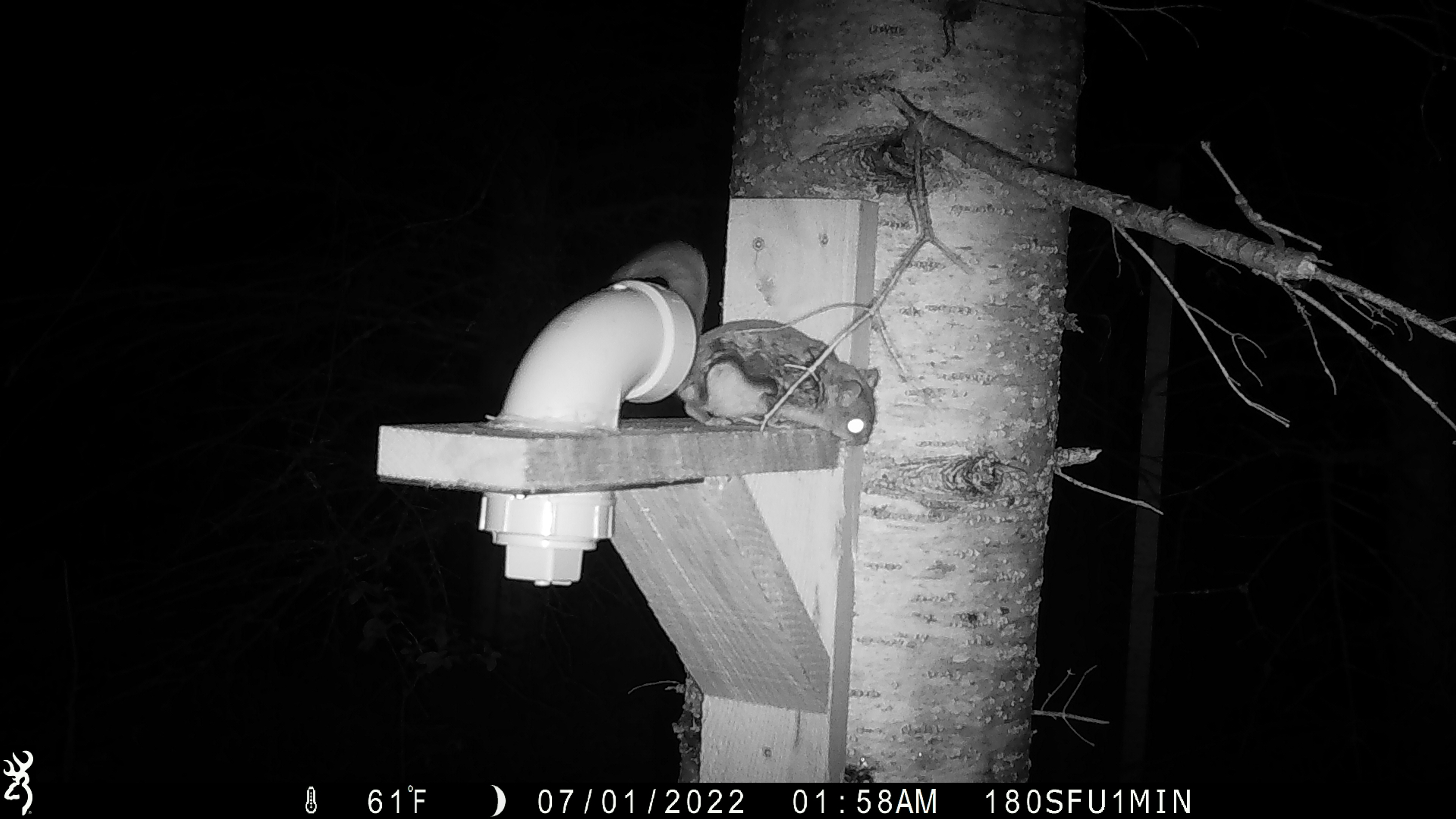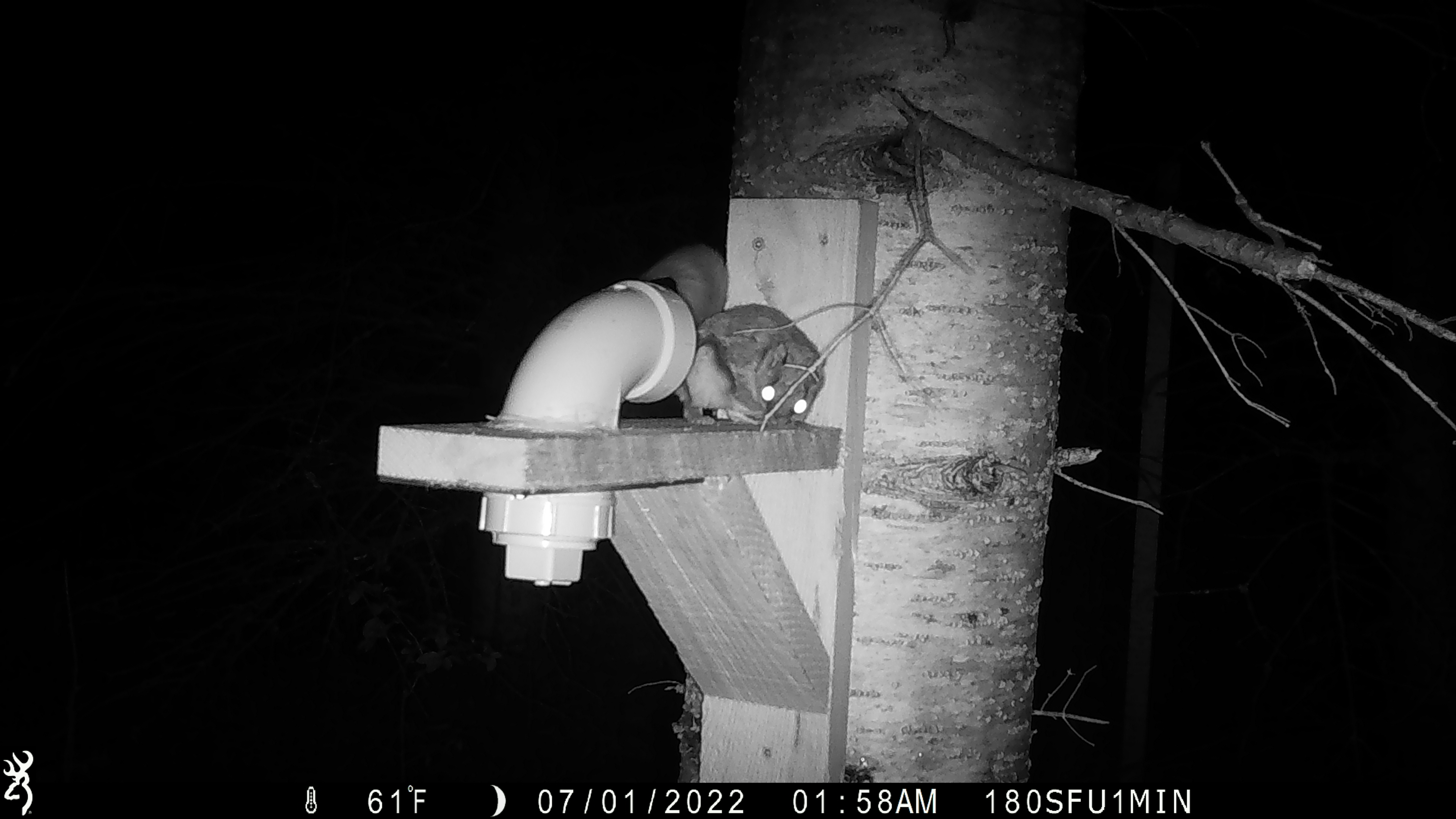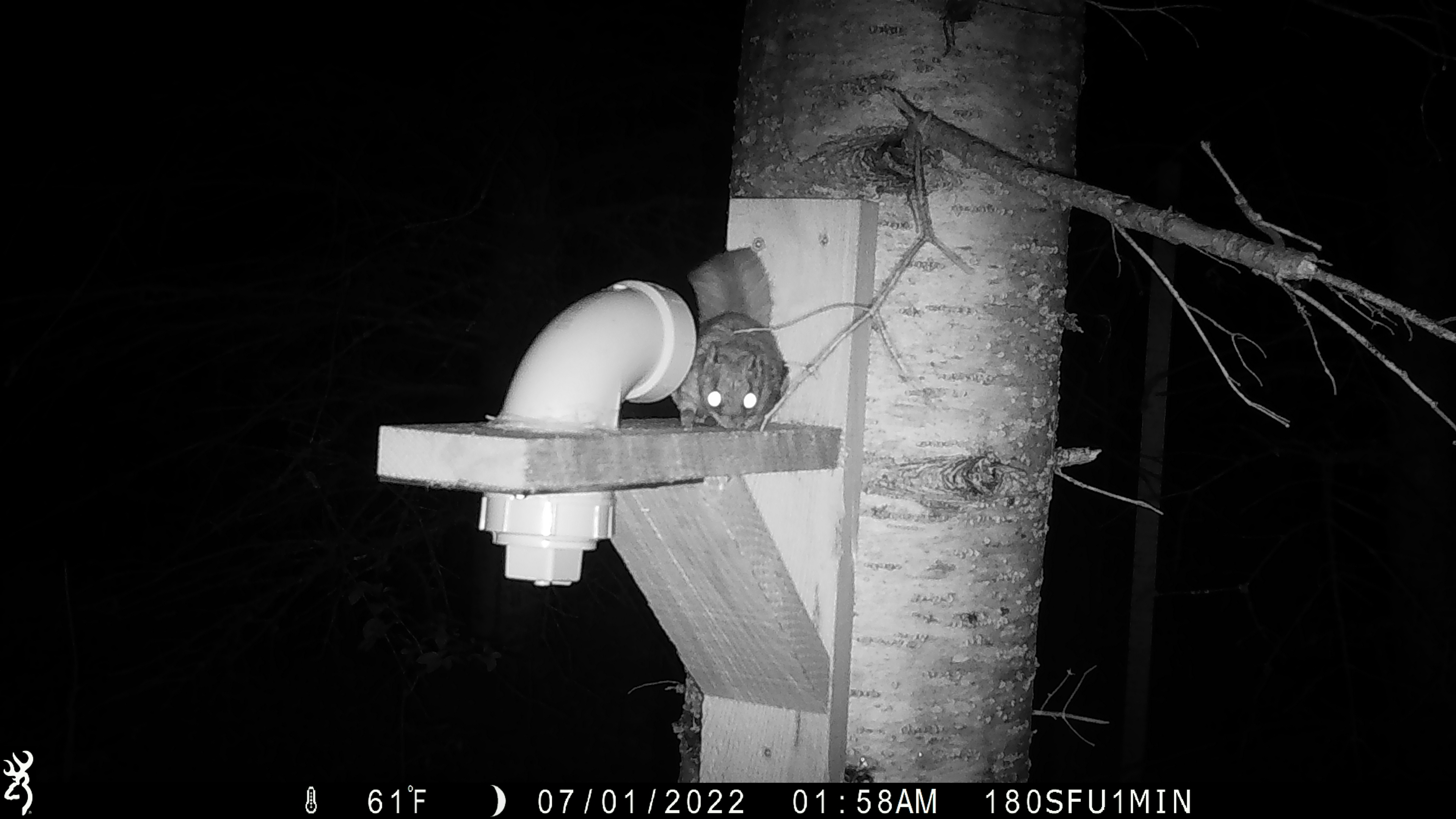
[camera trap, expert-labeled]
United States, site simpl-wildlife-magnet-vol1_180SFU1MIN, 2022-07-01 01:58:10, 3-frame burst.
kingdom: Animalia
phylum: Chordata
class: Mammalia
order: Rodentia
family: Sciuridae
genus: Glaucomys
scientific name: Glaucomys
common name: flying squirrel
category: flying squirrel sp.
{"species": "flying squirrel sp. (flying squirrel) (Glaucomys)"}